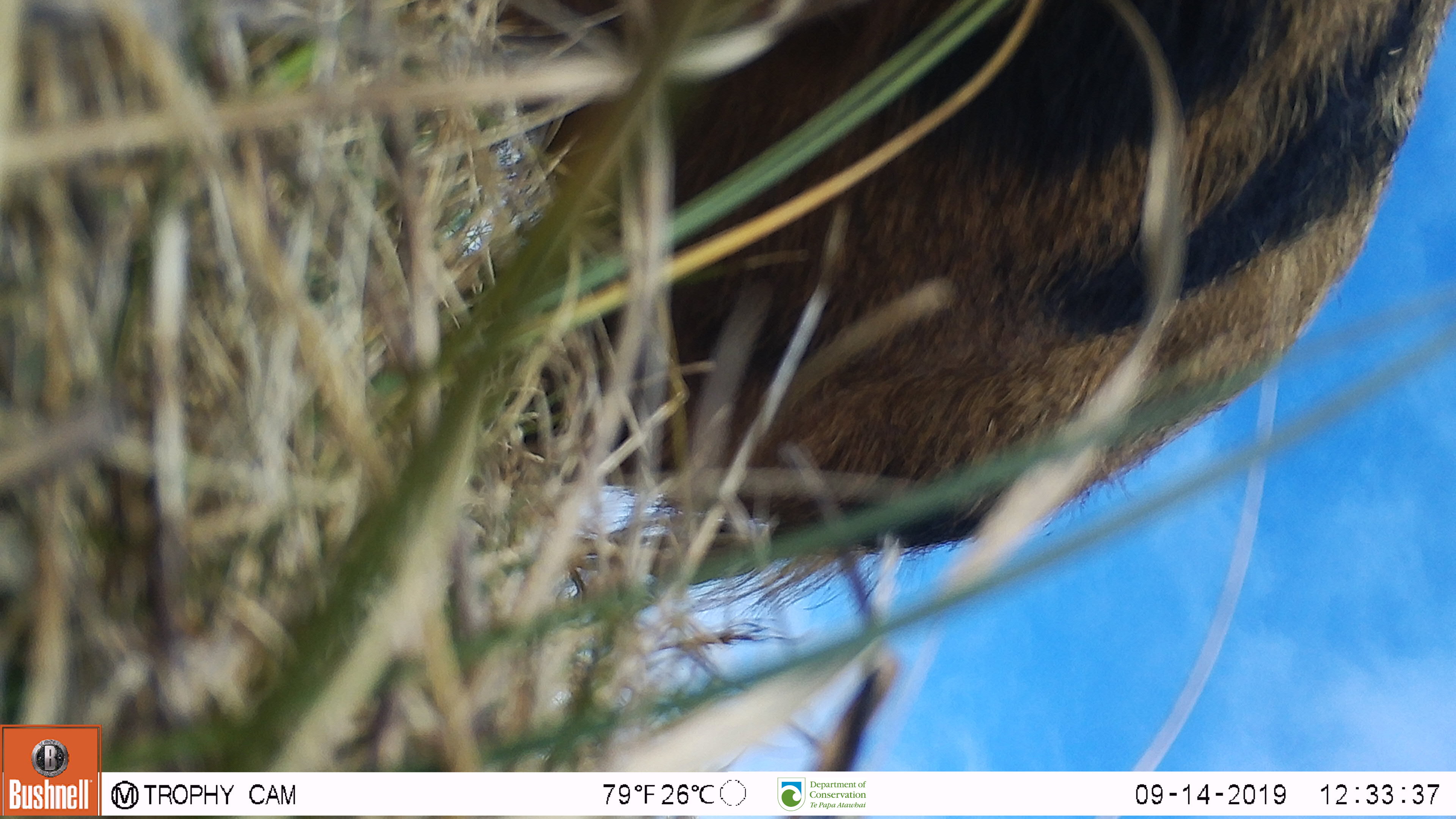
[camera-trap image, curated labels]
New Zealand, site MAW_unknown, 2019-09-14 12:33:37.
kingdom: Animalia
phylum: Chordata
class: Mammalia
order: Artiodactyla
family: Suidae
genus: Sus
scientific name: Sus scrofa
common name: pig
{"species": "pig (Sus scrofa)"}